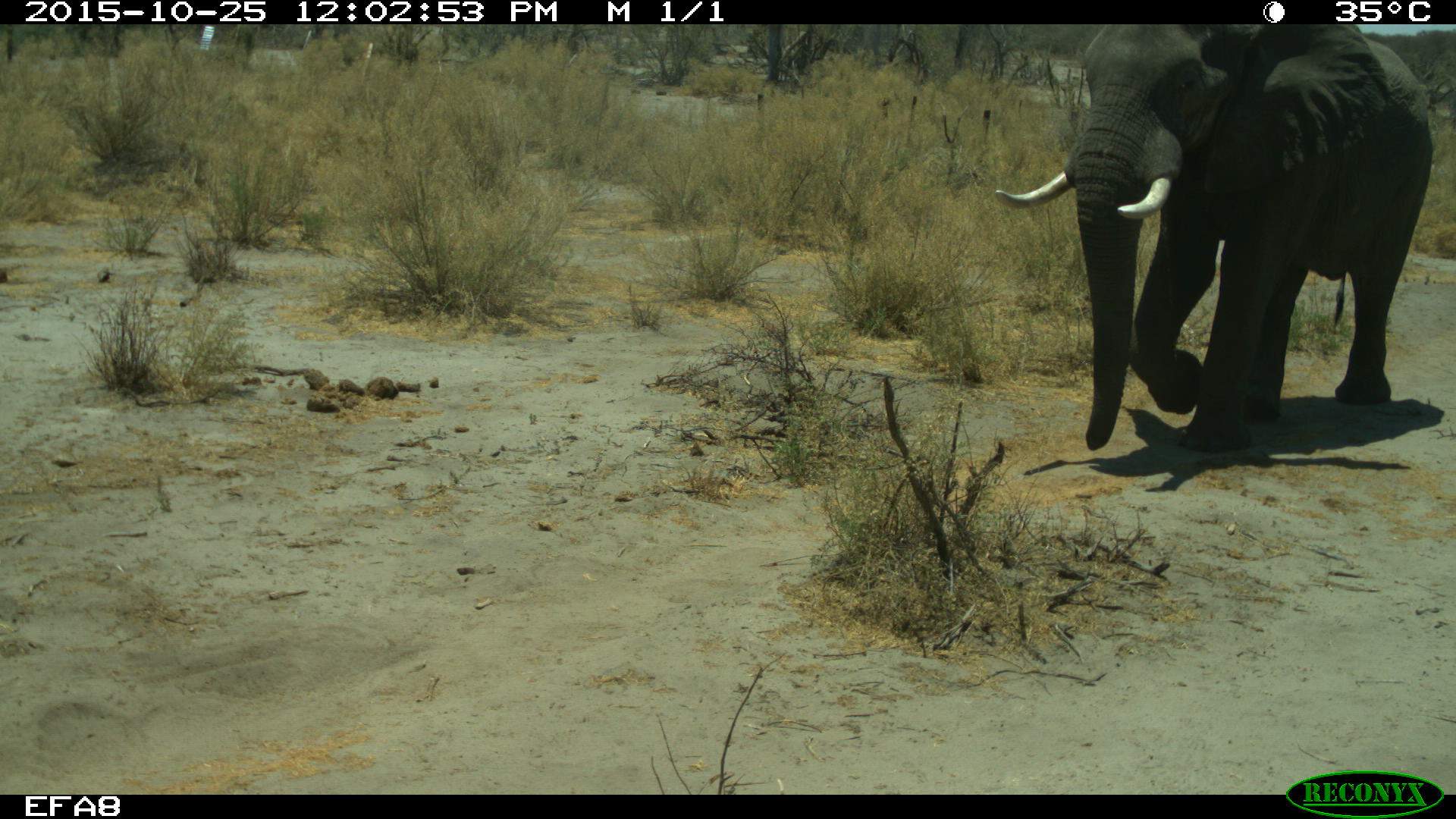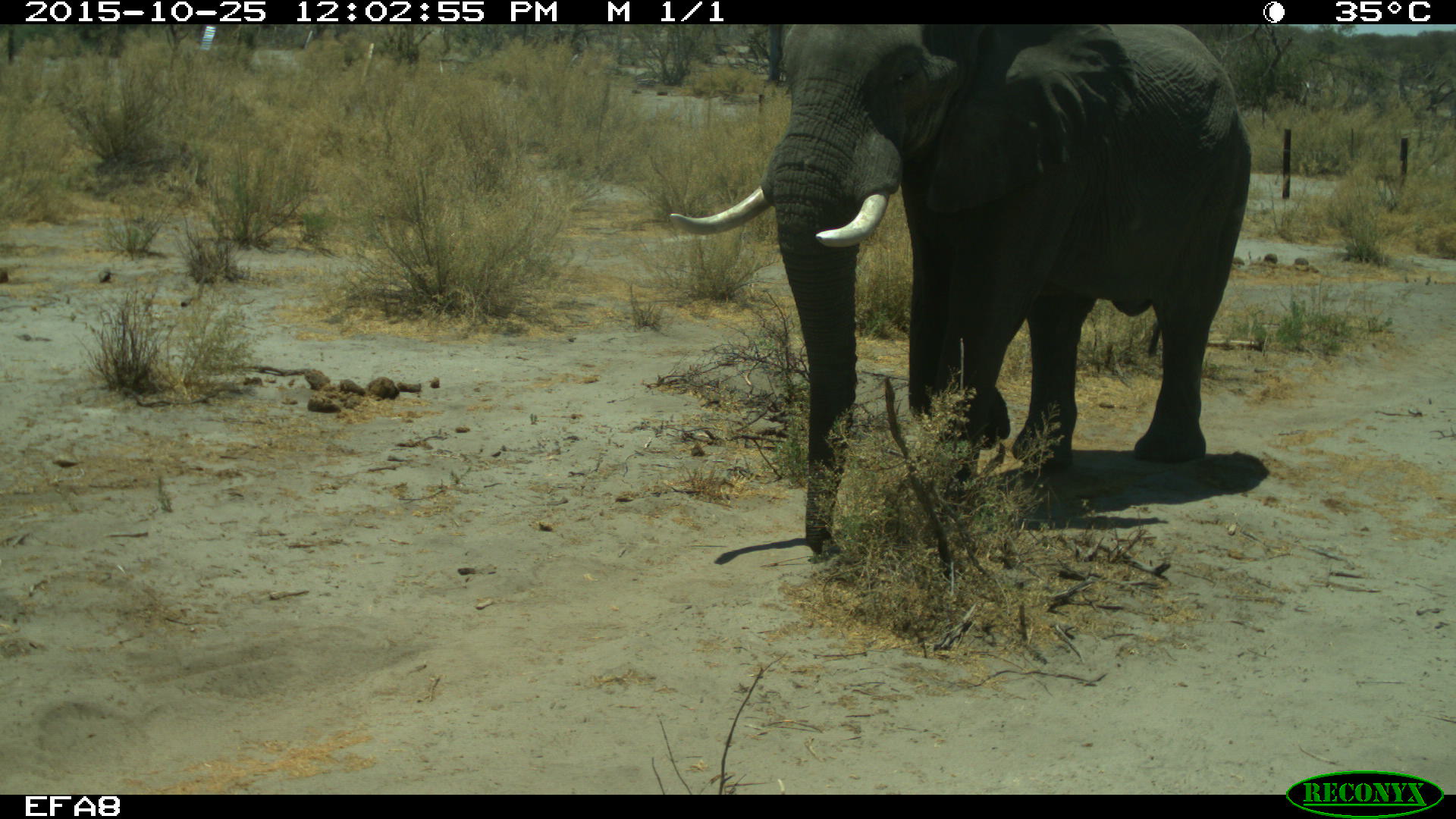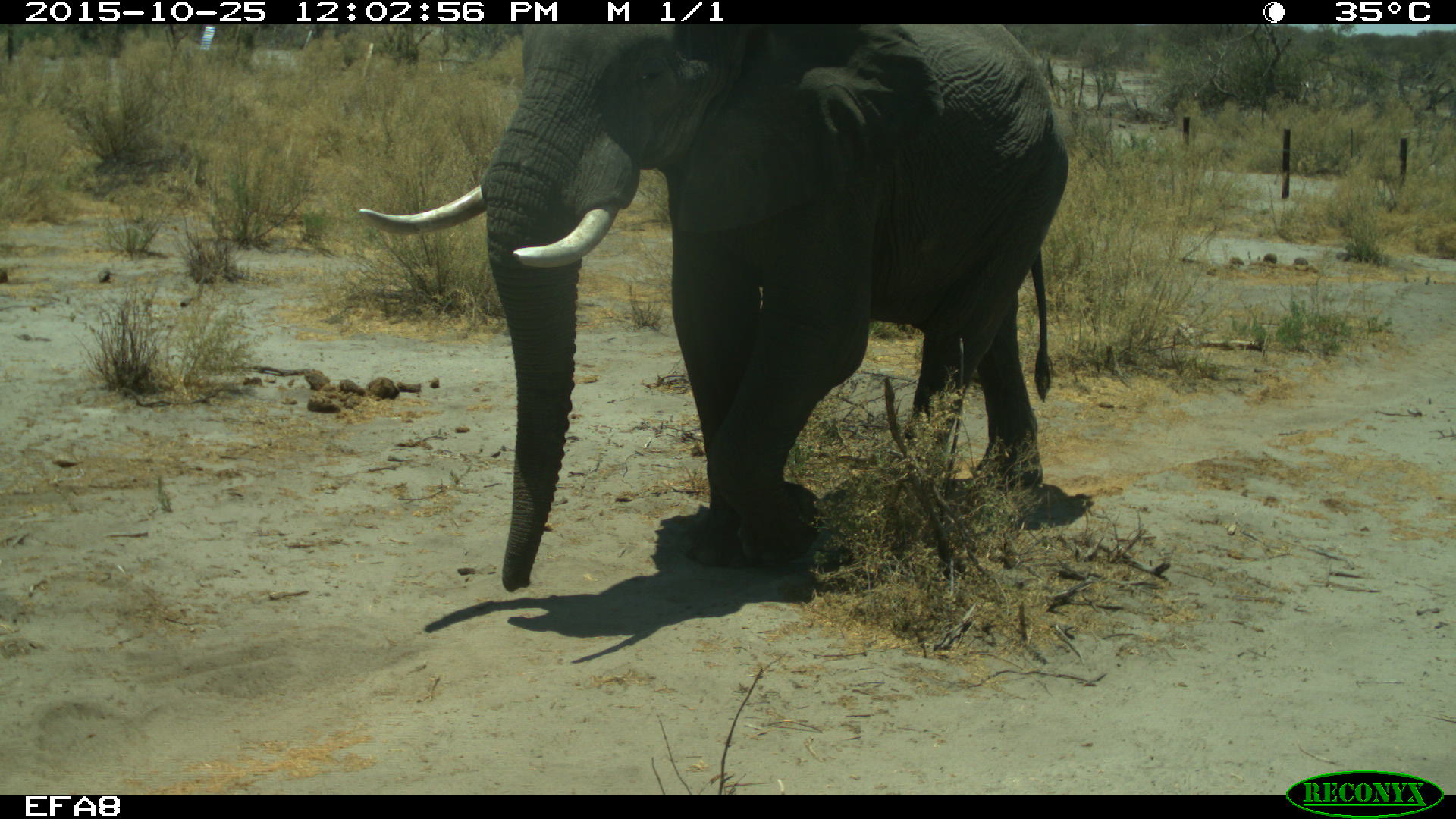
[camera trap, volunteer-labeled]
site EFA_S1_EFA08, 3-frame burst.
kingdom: Animalia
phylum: Chordata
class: Mammalia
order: Proboscidea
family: Elephantidae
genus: Loxodonta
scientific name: Loxodonta africana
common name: african bush elephant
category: elephant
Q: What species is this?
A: Elephant (african bush elephant) (Loxodonta africana).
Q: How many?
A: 1.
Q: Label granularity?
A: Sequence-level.